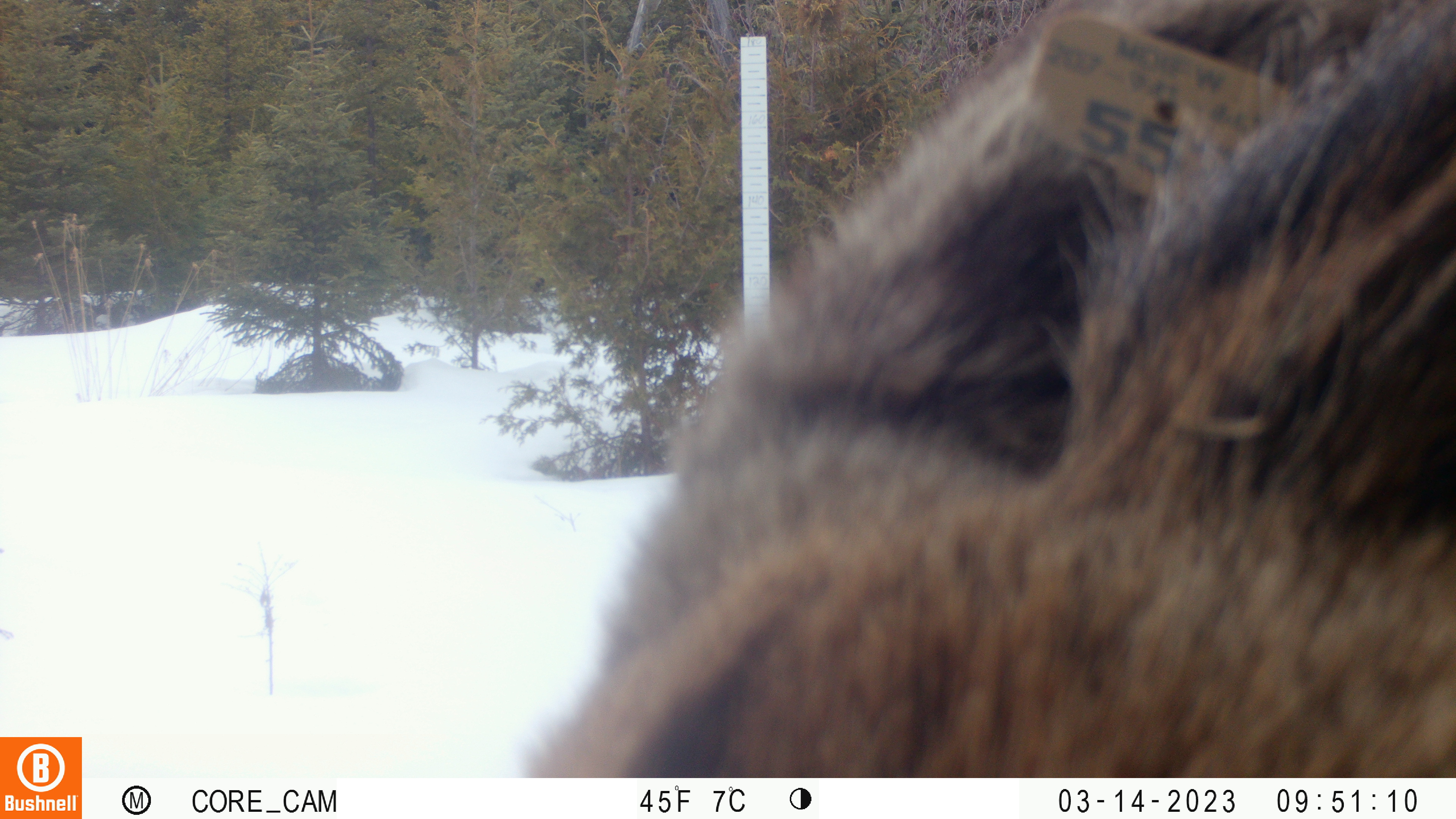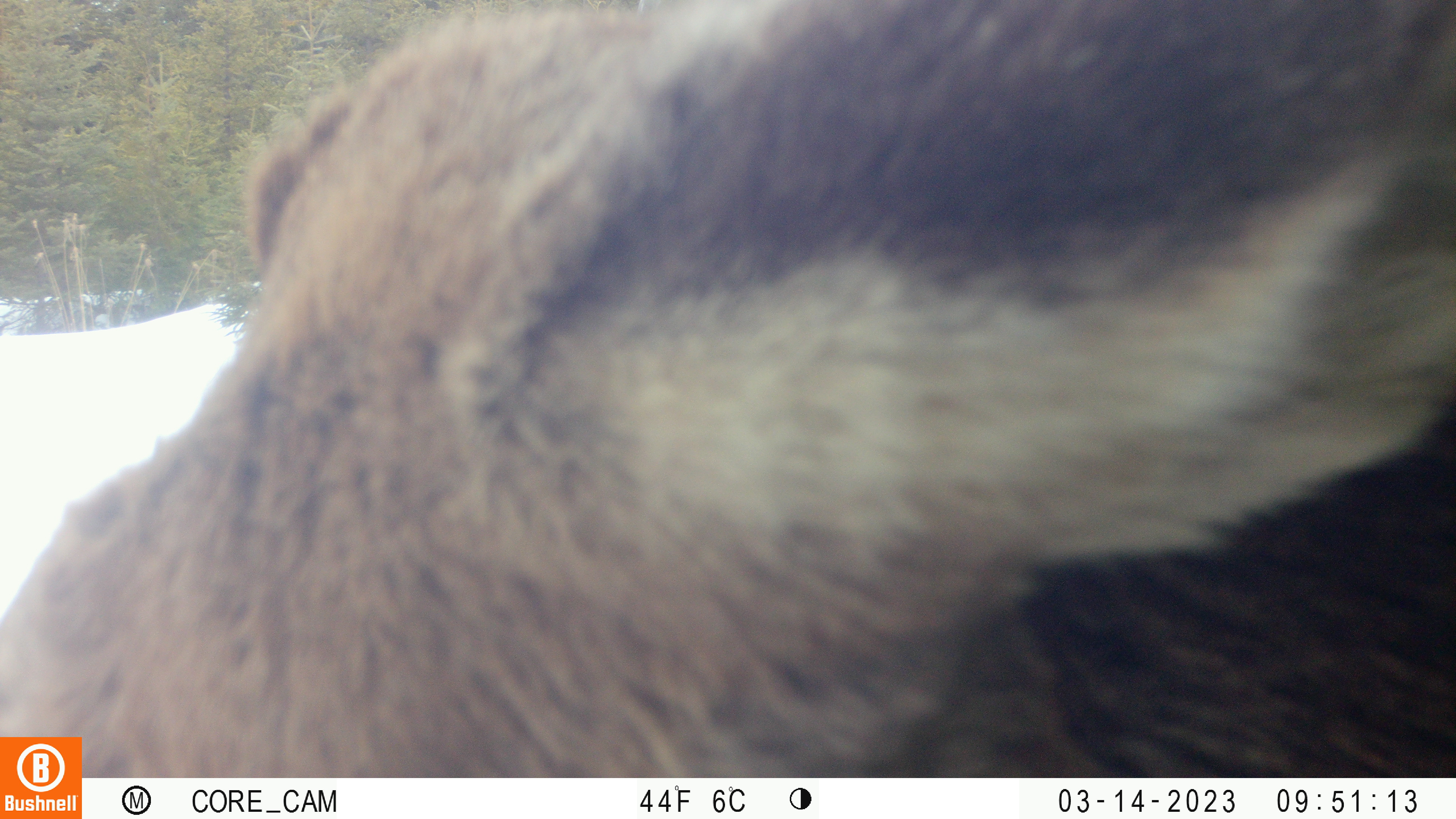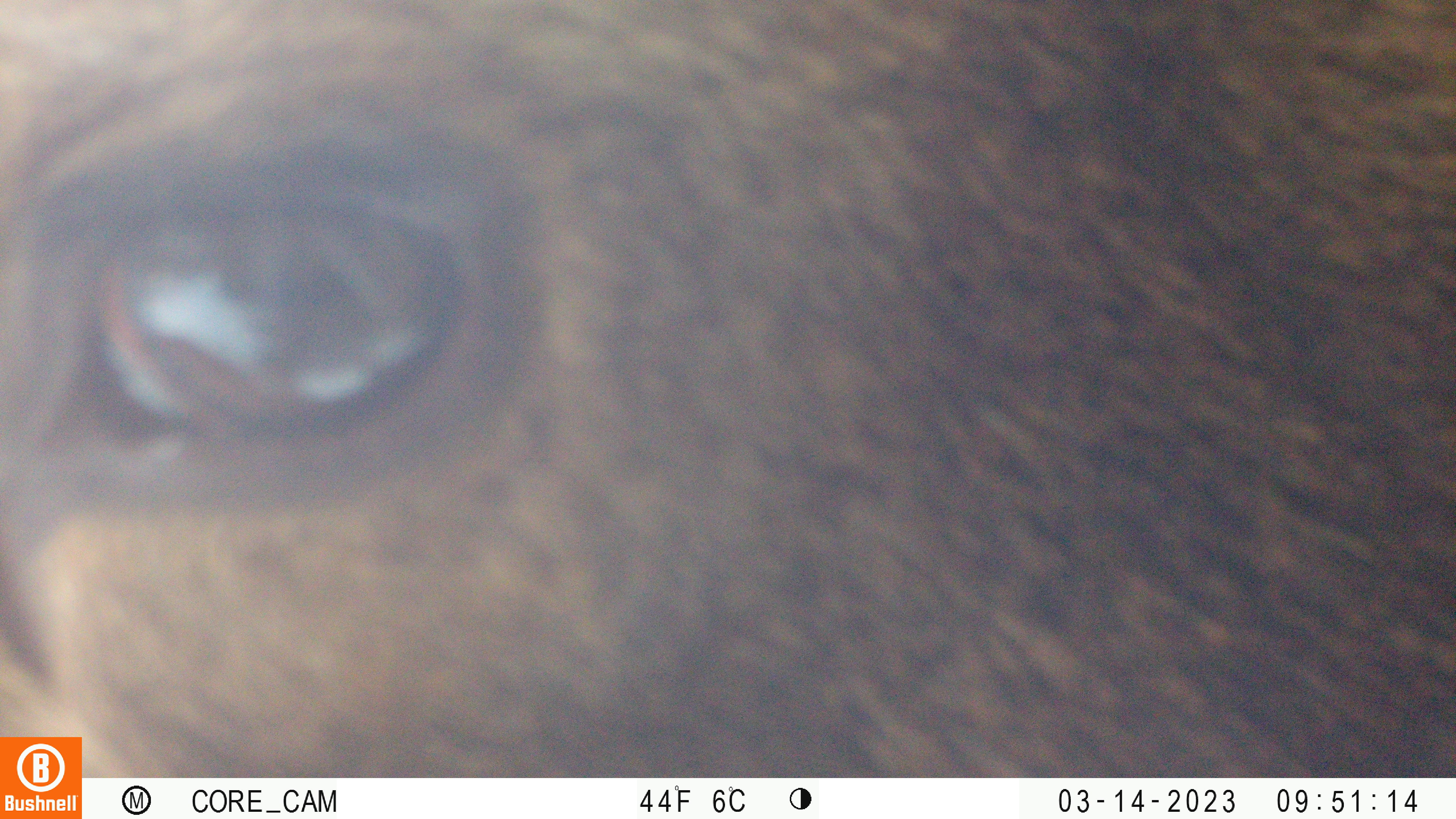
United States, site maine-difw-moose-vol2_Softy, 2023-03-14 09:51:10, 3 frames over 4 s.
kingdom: Animalia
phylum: Chordata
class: Mammalia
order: Artiodactyla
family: Cervidae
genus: Alces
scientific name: Alces alces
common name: moose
Moose (Alces alces).